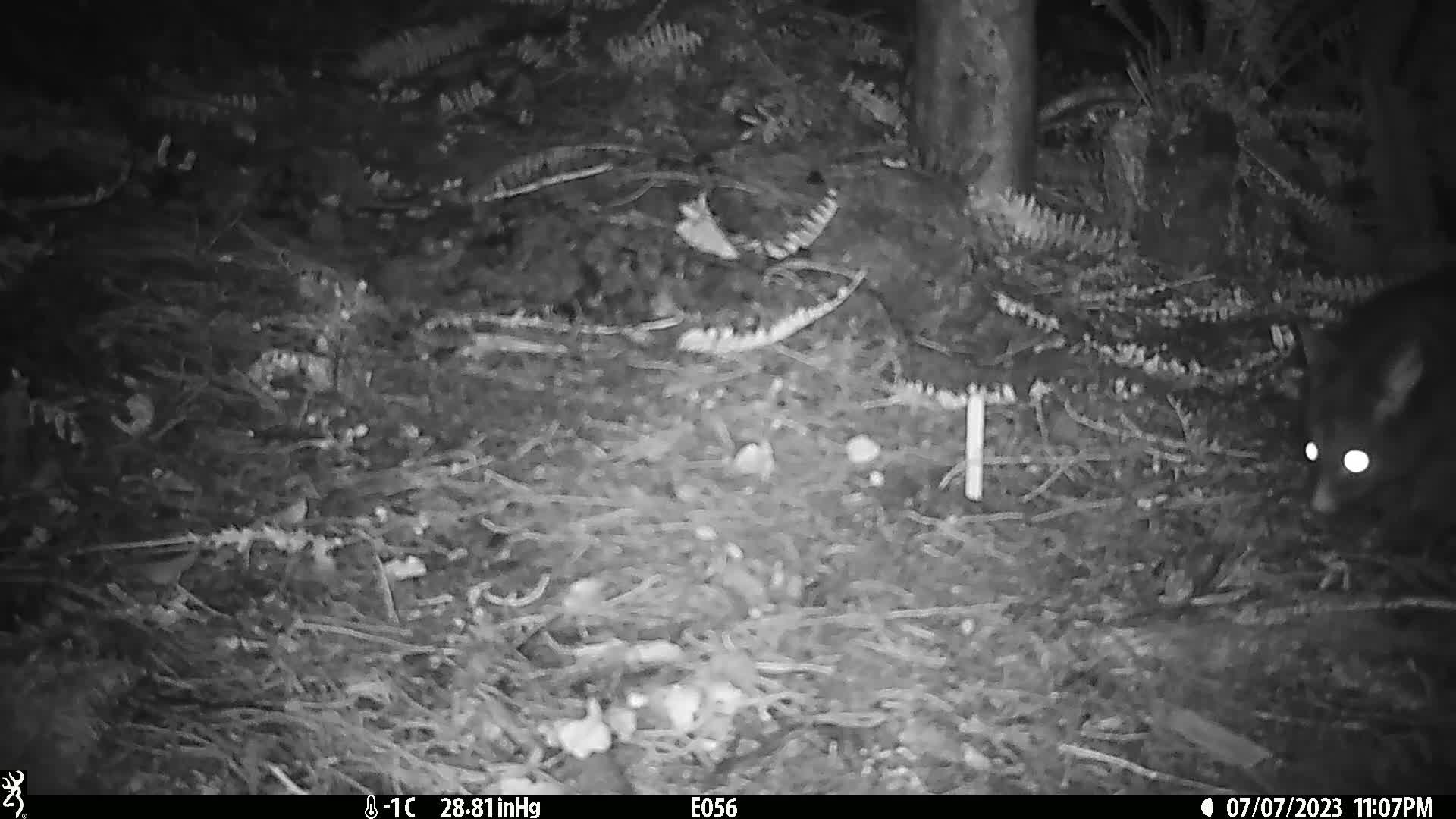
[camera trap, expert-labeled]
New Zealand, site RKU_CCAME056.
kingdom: Animalia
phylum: Chordata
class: Mammalia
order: Diprotodontia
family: Phalangeridae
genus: Trichosurus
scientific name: Trichosurus vulpecula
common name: common brushtail possum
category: possum